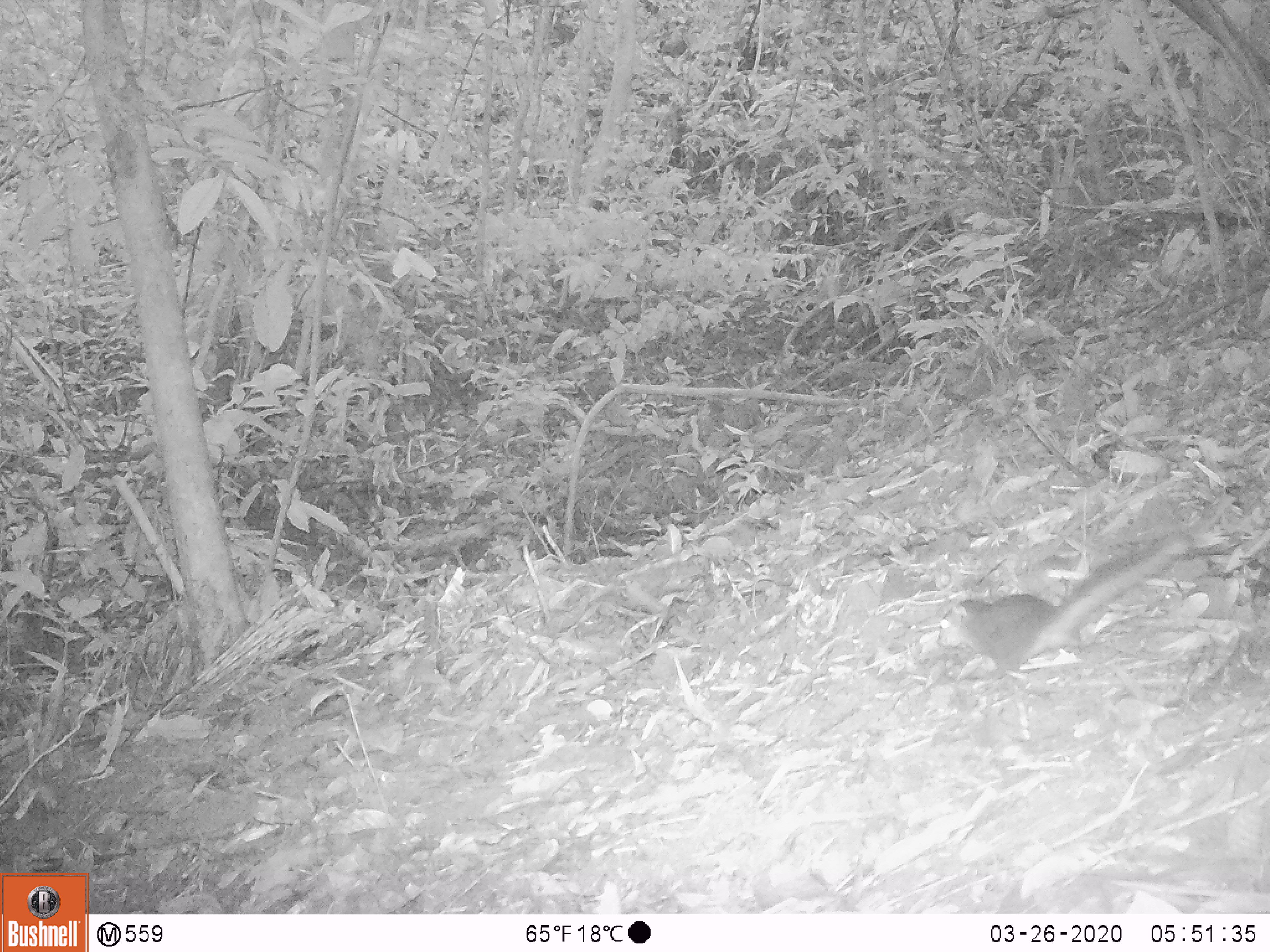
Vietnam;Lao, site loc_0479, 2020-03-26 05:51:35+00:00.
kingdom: Animalia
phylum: Chordata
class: Mammalia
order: Rodentia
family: Sciuridae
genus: Dremomys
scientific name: Dremomys rufigenis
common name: red-cheeked squirrel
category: red cheeked squirrel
Red cheeked squirrel (red-cheeked squirrel) (Dremomys rufigenis). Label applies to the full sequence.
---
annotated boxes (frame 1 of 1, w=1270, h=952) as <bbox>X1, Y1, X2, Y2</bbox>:
red cheeked squirrel: <bbox>935, 529, 1193, 676</bbox>